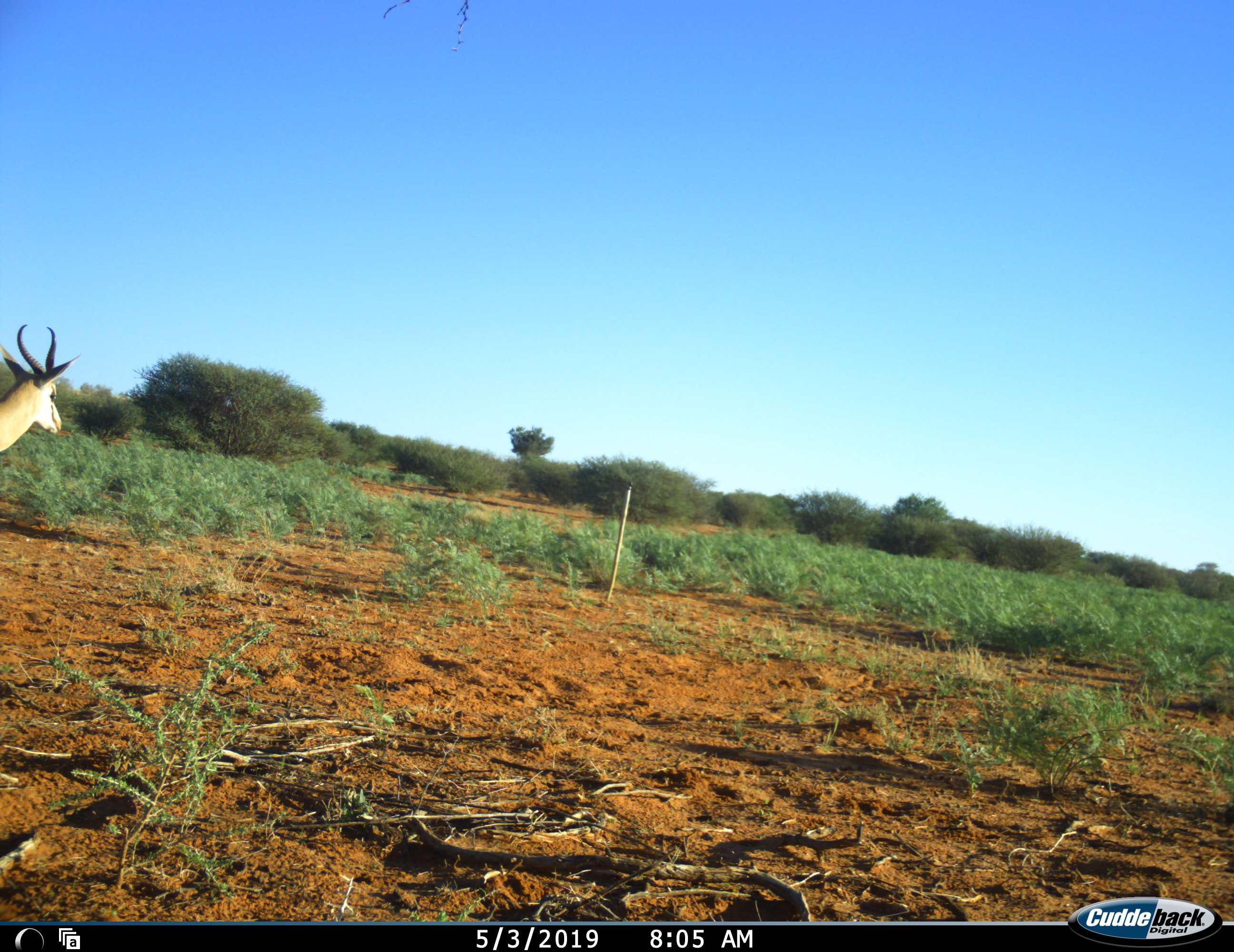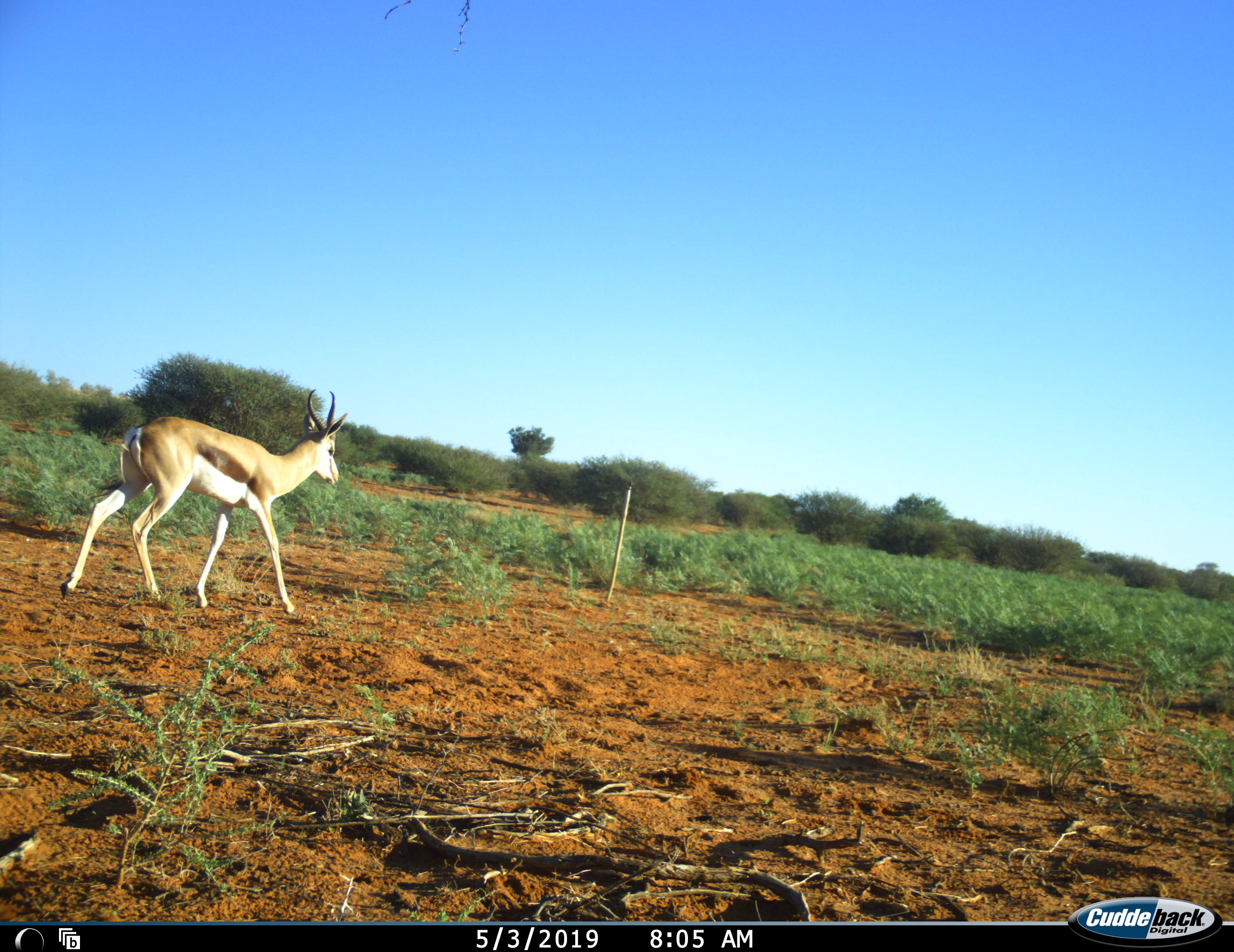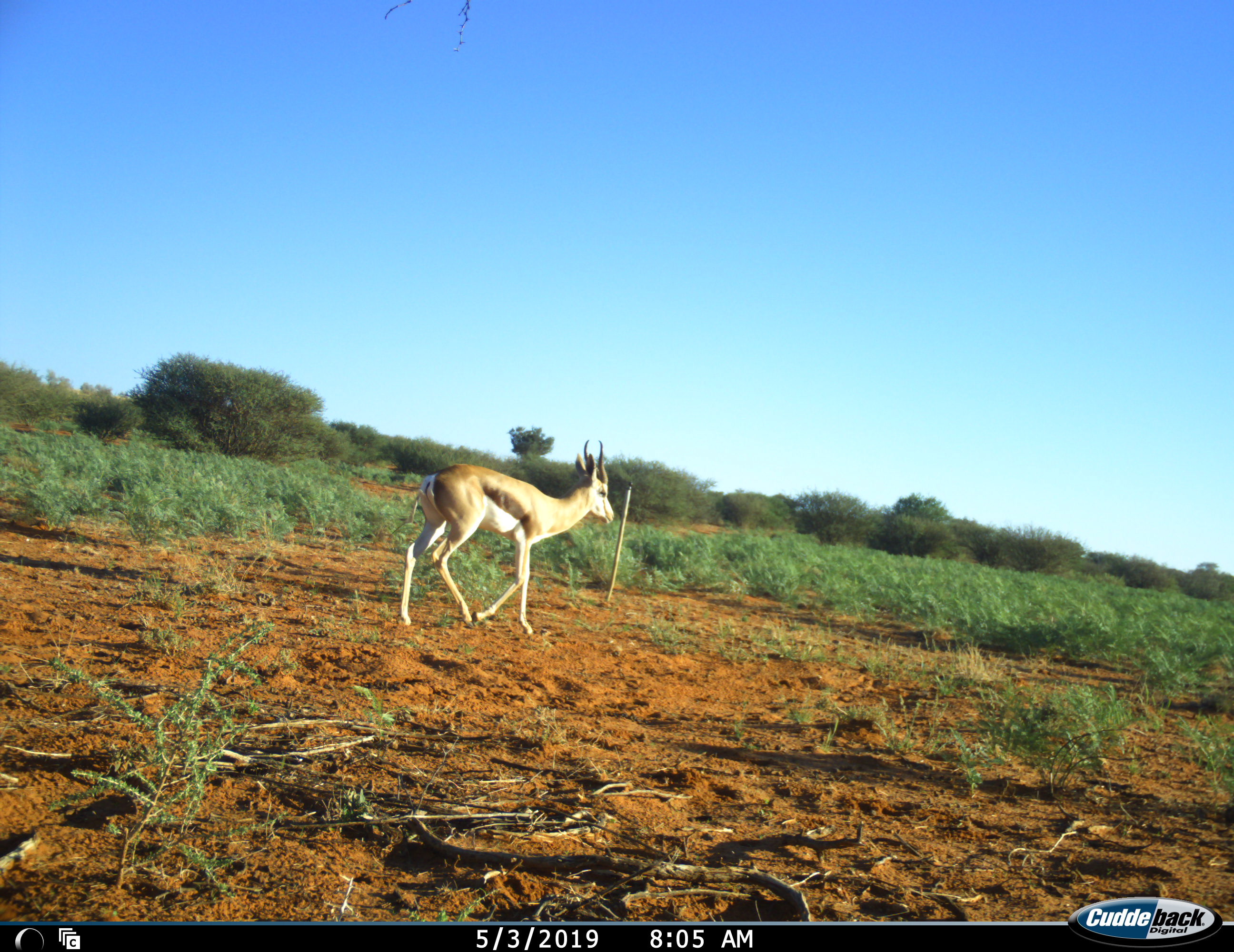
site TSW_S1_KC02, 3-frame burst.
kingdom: Animalia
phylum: Chordata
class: Mammalia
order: Artiodactyla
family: Bovidae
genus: Antidorcas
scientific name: Antidorcas marsupialis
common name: springbok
Springbok (Antidorcas marsupialis), count 1. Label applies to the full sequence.